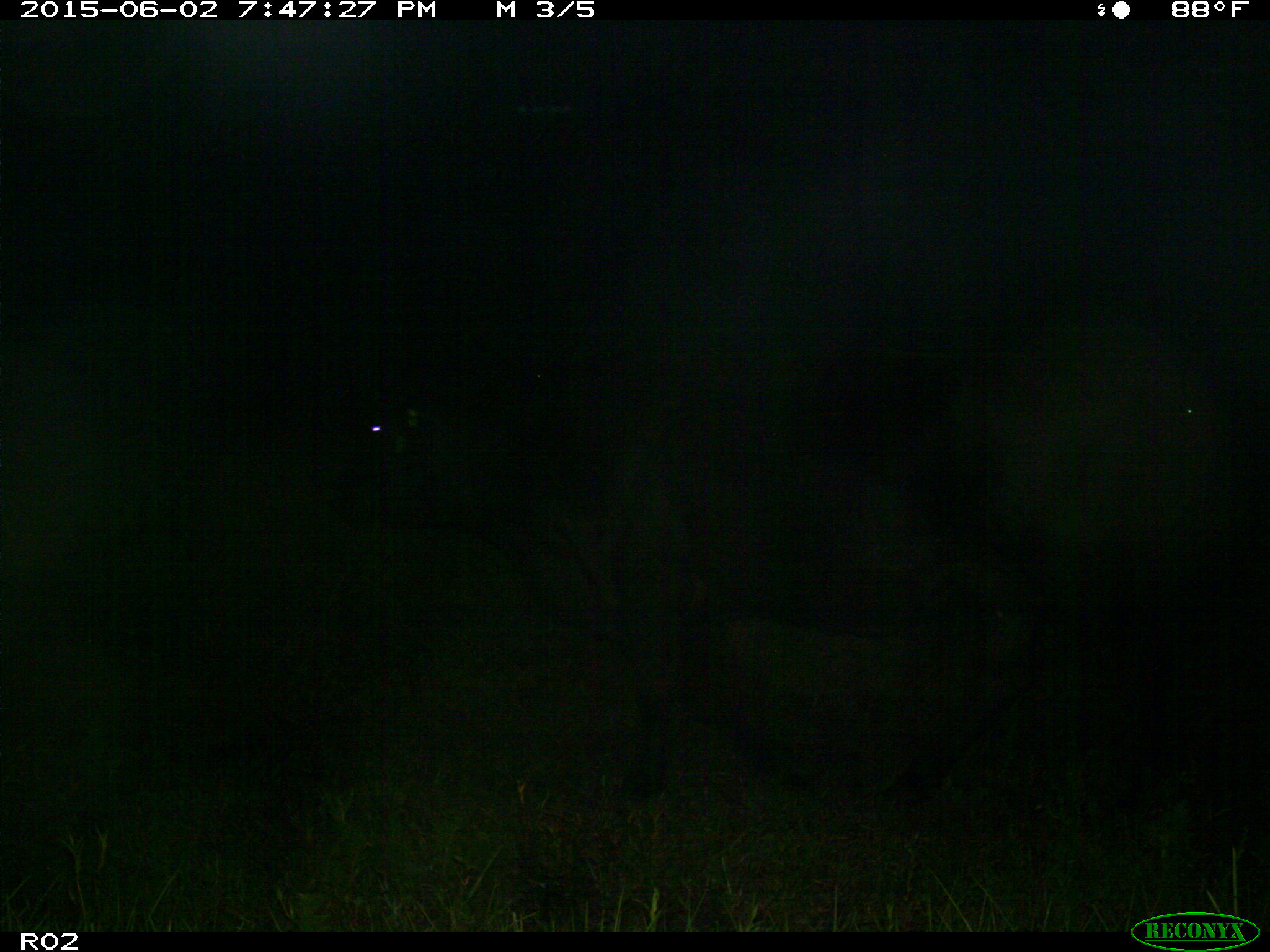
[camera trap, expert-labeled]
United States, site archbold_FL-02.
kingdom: Animalia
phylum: Chordata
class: Mammalia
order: Artiodactyla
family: Bovidae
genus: Bos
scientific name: Bos taurus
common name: domestic cow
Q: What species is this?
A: Bos taurus (domestic cow).